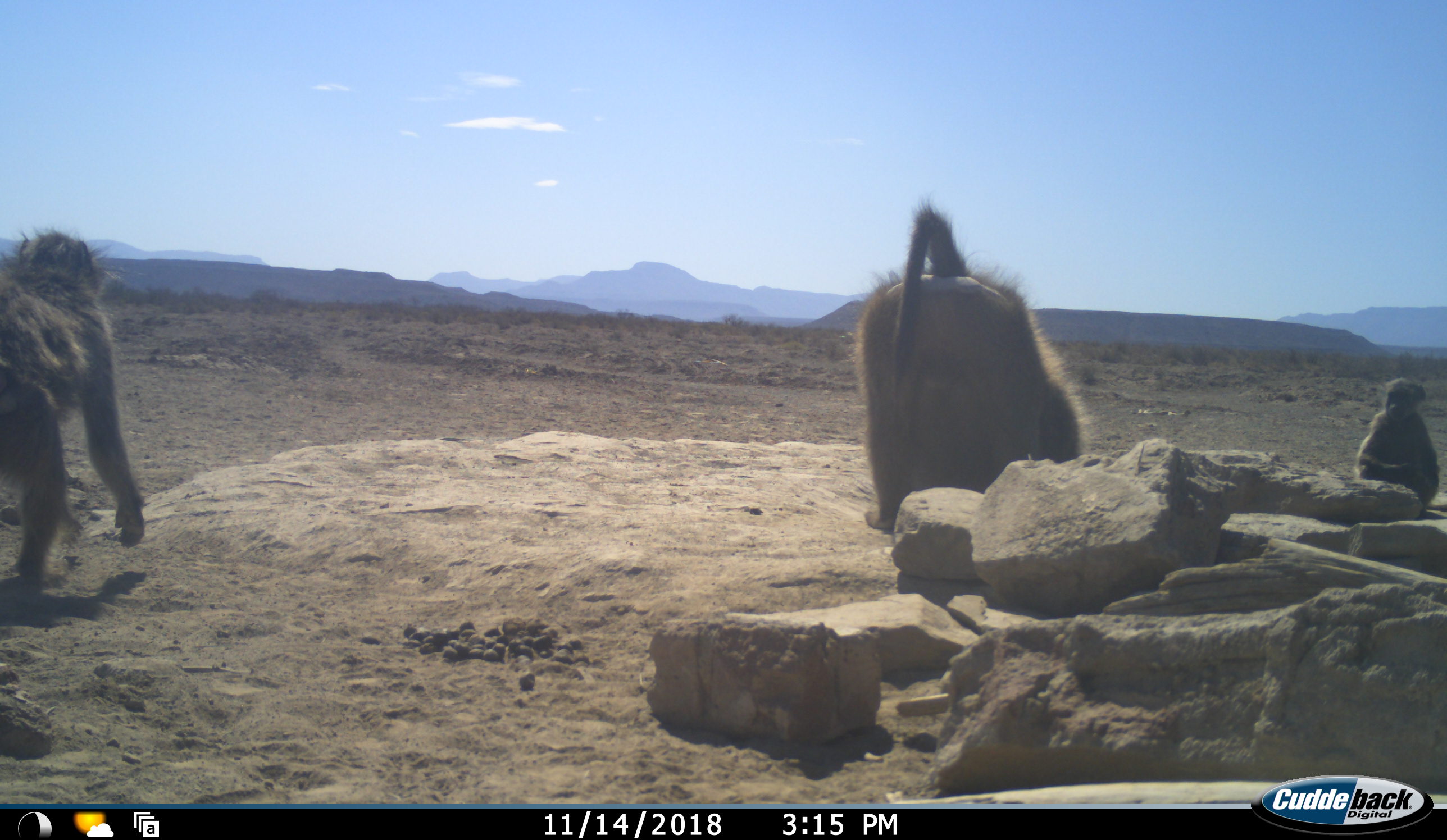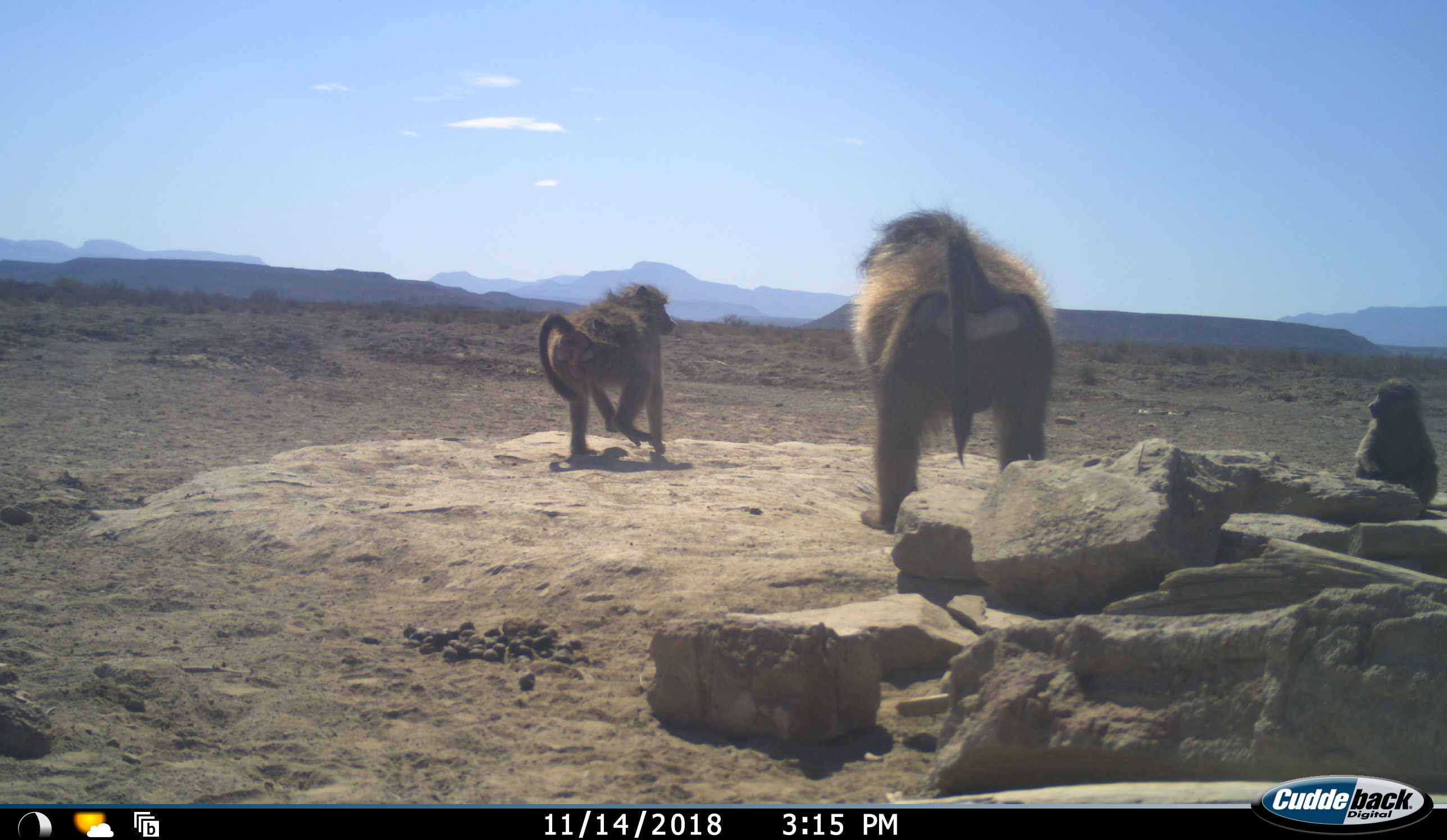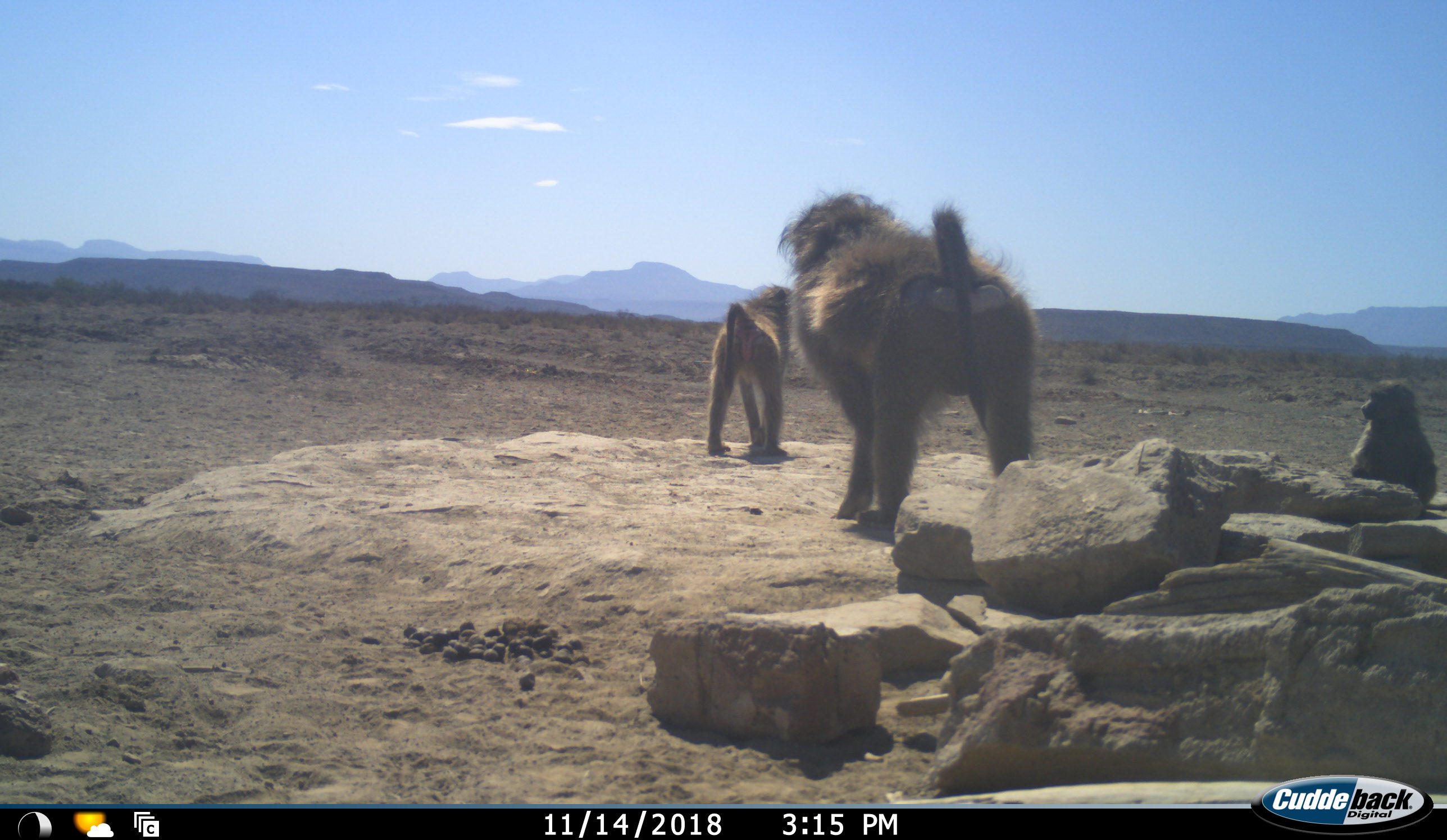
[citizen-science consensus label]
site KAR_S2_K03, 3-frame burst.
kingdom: Animalia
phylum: Chordata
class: Mammalia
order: Primates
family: Cercopithecidae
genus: Papio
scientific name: Papio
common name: baboon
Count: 3.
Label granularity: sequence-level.